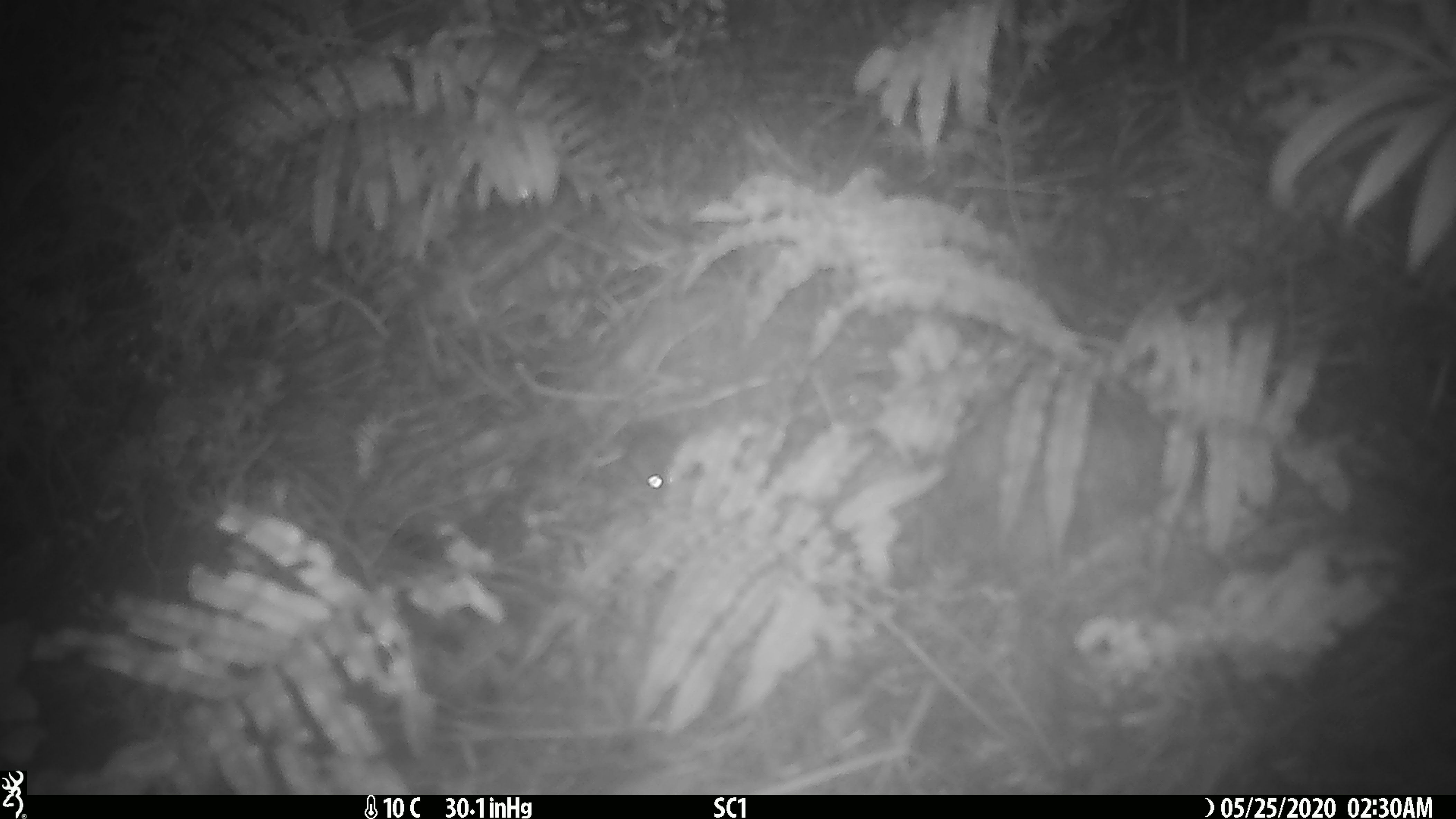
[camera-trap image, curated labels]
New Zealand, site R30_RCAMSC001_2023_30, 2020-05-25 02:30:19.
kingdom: Animalia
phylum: Chordata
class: Mammalia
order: Rodentia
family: Muridae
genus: Mus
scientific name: Mus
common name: mouse